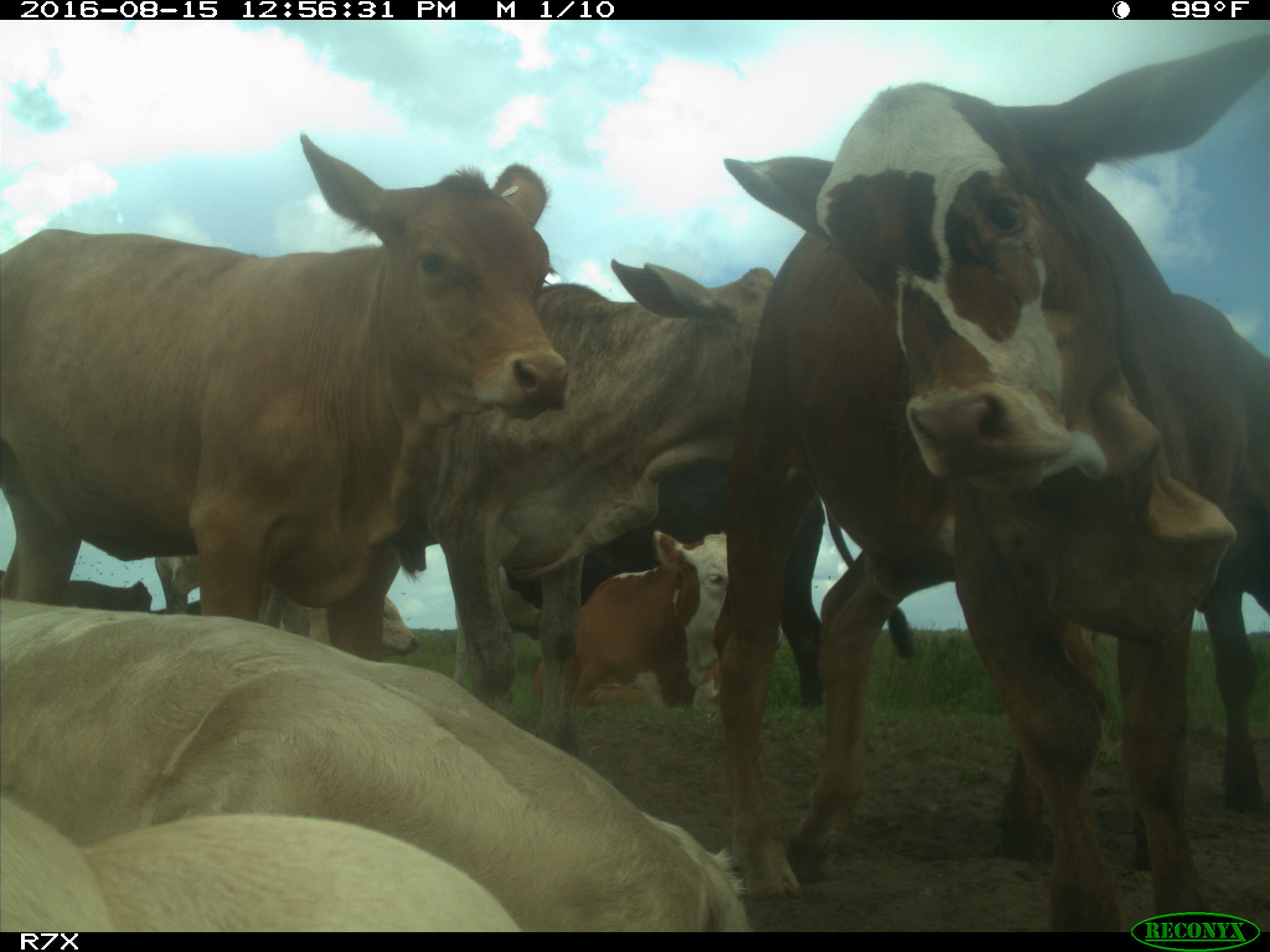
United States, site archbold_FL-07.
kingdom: Animalia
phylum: Chordata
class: Mammalia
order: Artiodactyla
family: Bovidae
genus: Bos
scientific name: Bos taurus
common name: domestic cow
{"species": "Bos taurus (domestic cow)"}